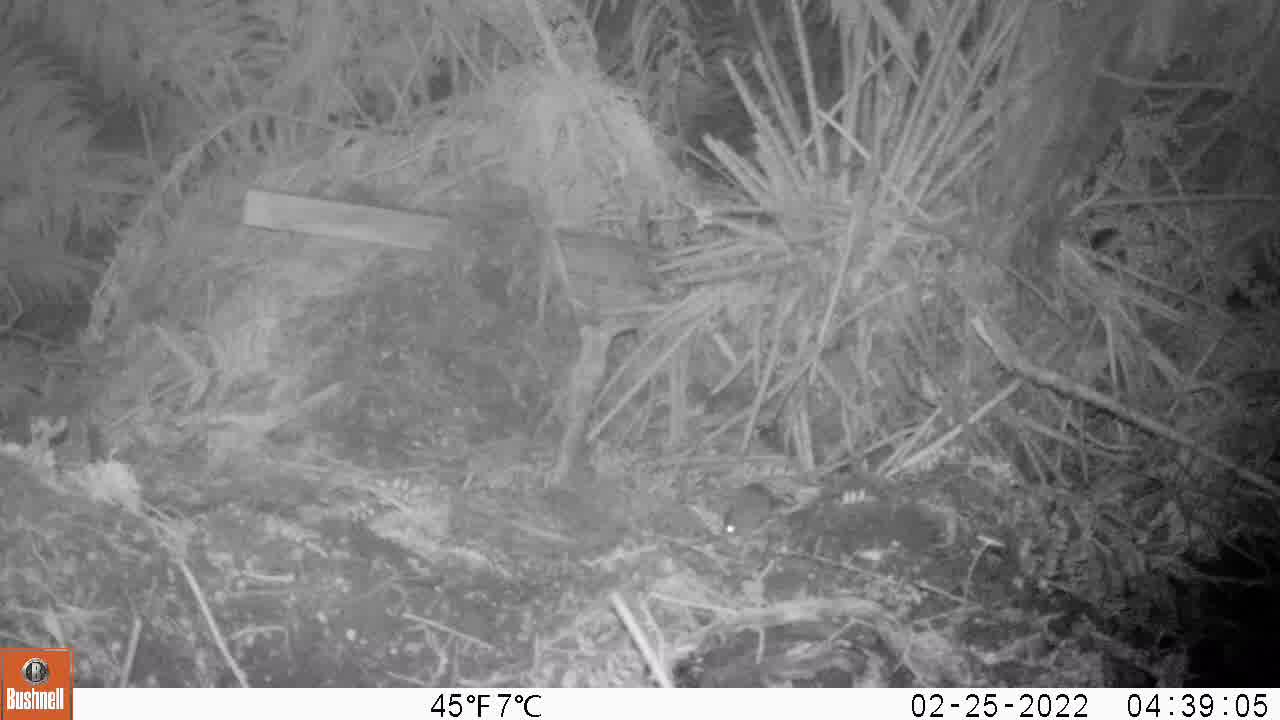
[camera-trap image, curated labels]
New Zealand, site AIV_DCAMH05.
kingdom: Animalia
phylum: Chordata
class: Mammalia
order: Rodentia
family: Muridae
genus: Mus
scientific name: Mus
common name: mouse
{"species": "mouse (Mus)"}